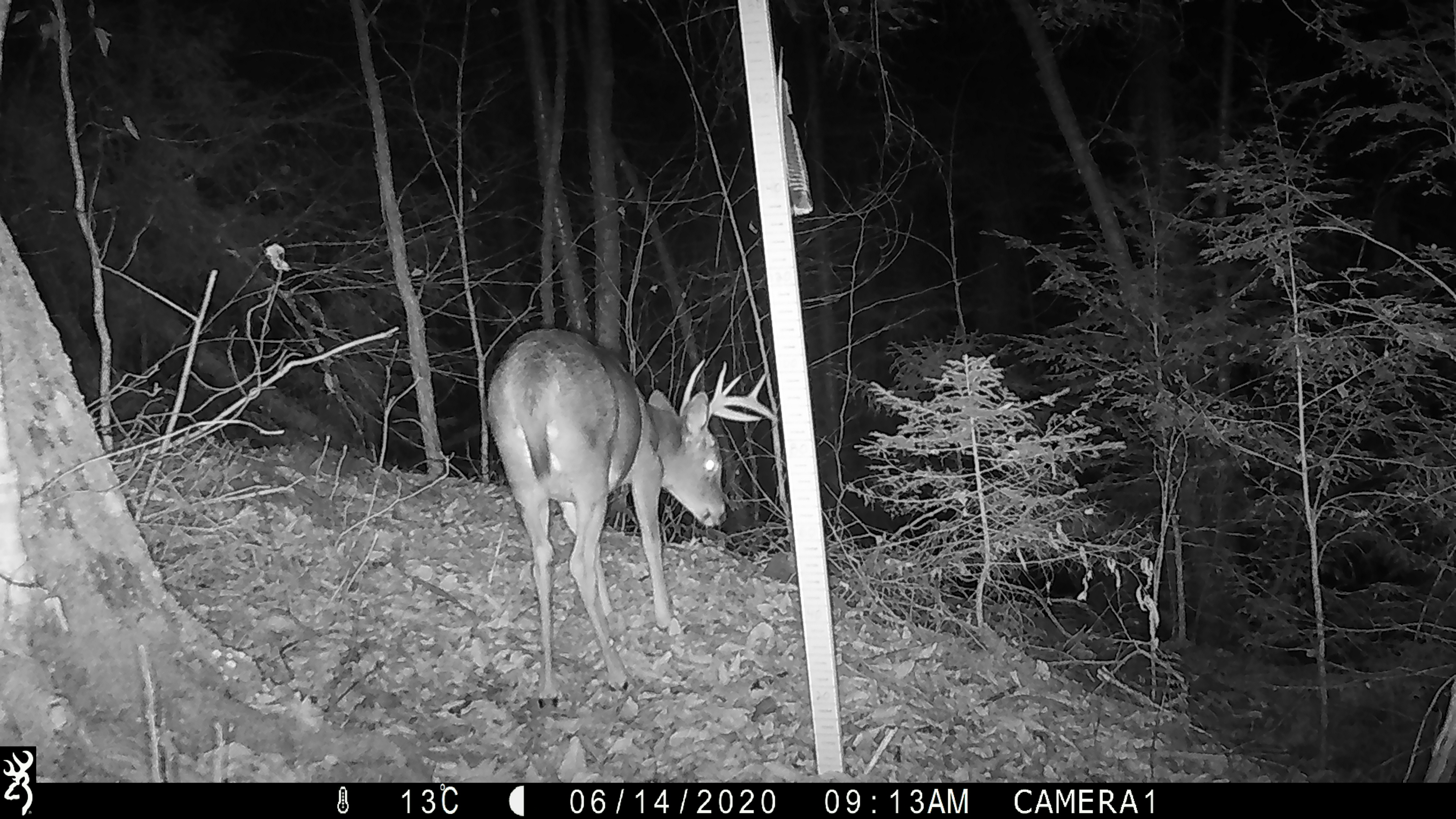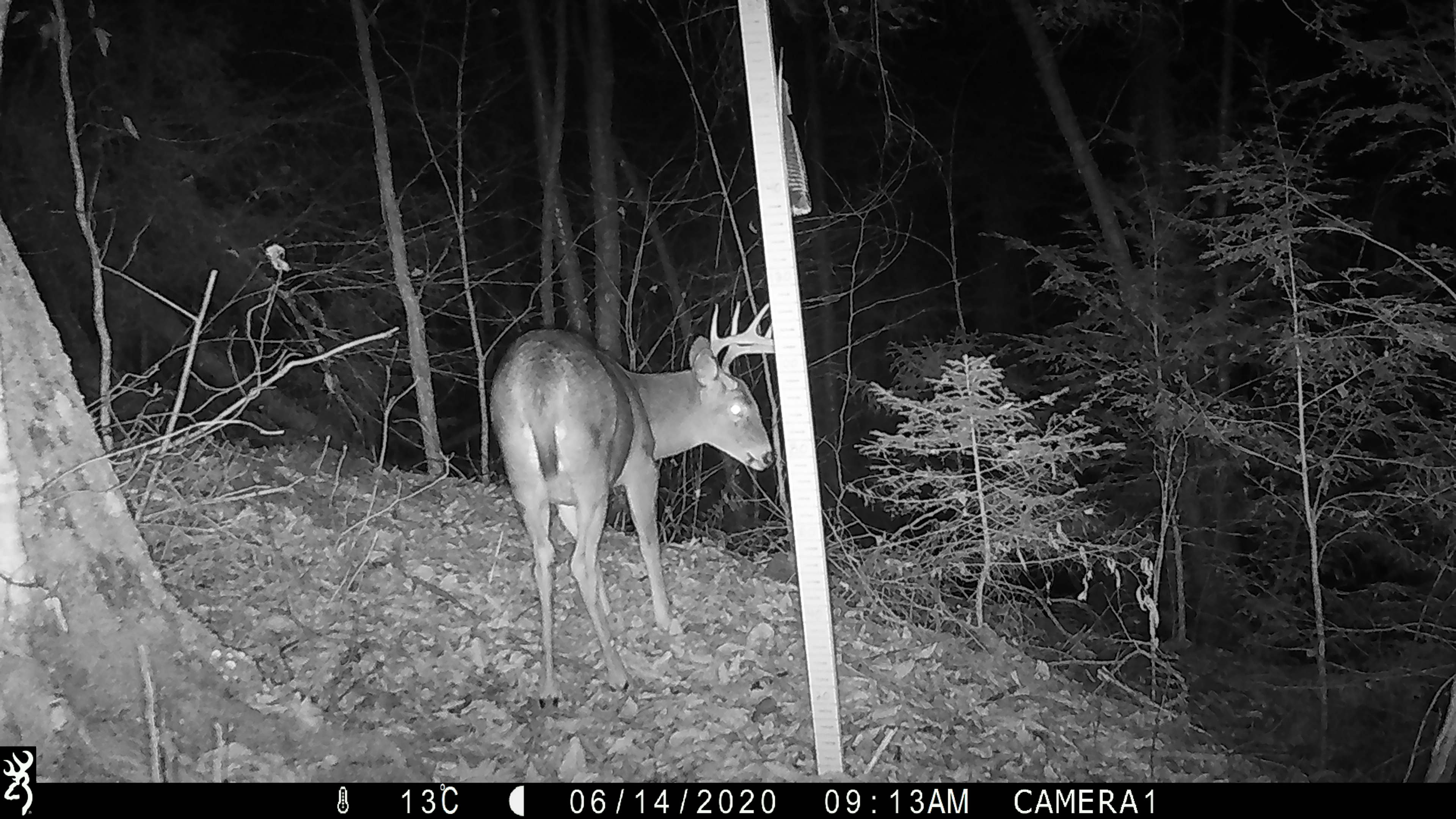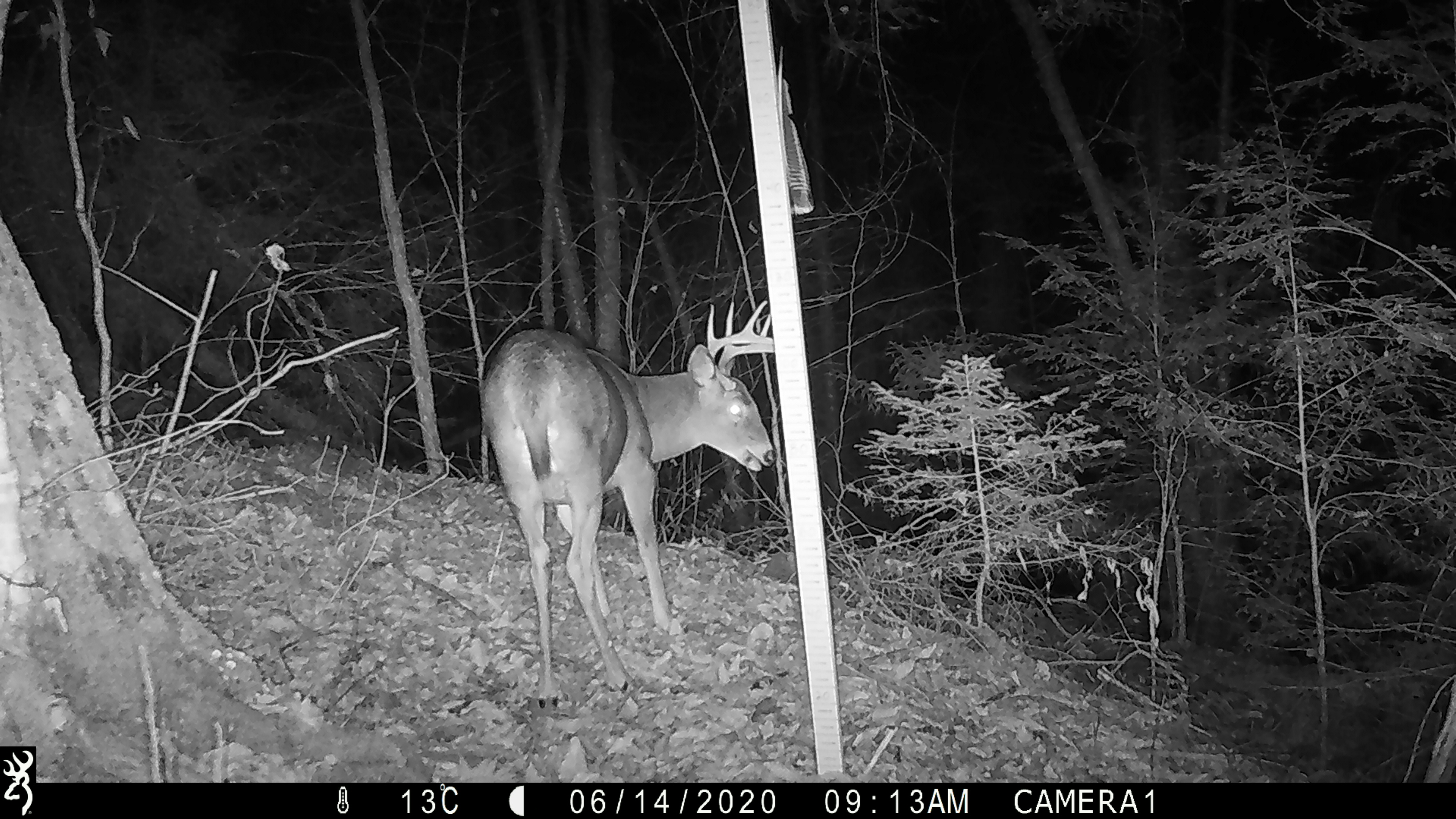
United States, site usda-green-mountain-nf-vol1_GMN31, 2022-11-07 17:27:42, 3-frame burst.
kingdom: Animalia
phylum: Chordata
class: Mammalia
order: Artiodactyla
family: Cervidae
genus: Odocoileus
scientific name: Odocoileus virginianus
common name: white-tailed deer